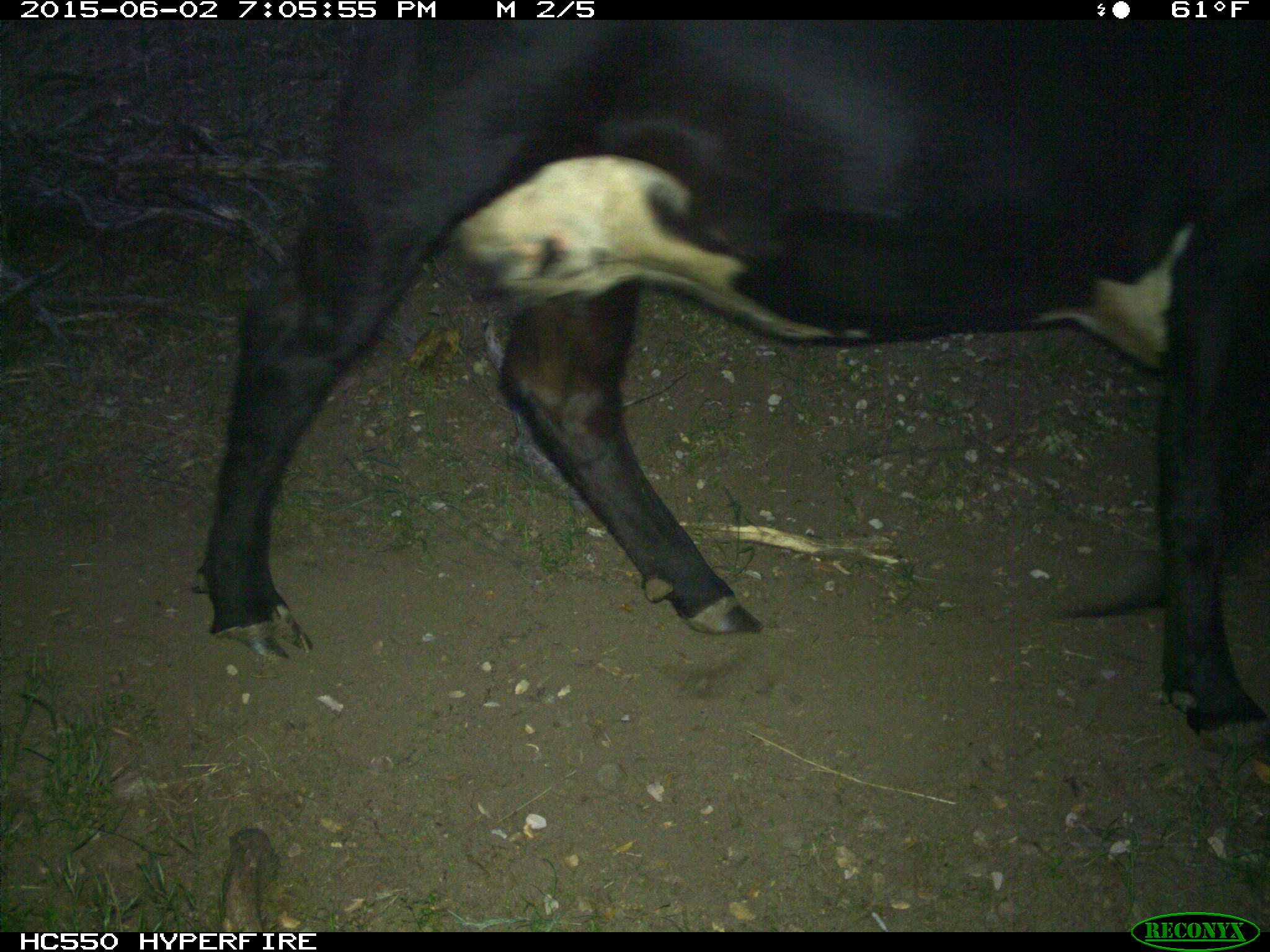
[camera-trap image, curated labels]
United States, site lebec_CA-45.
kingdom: Animalia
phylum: Chordata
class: Mammalia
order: Artiodactyla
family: Bovidae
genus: Bos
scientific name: Bos taurus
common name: domestic cow